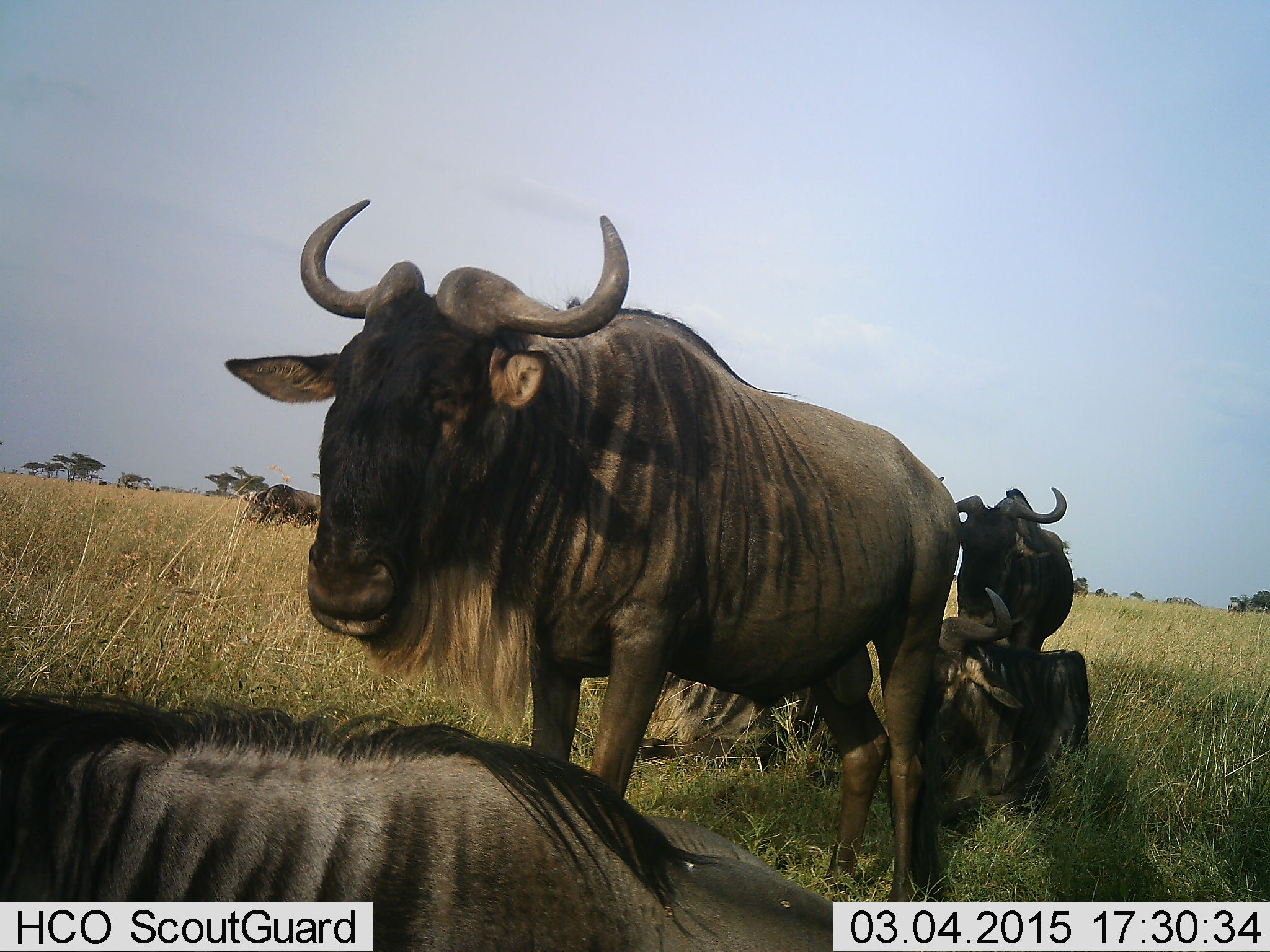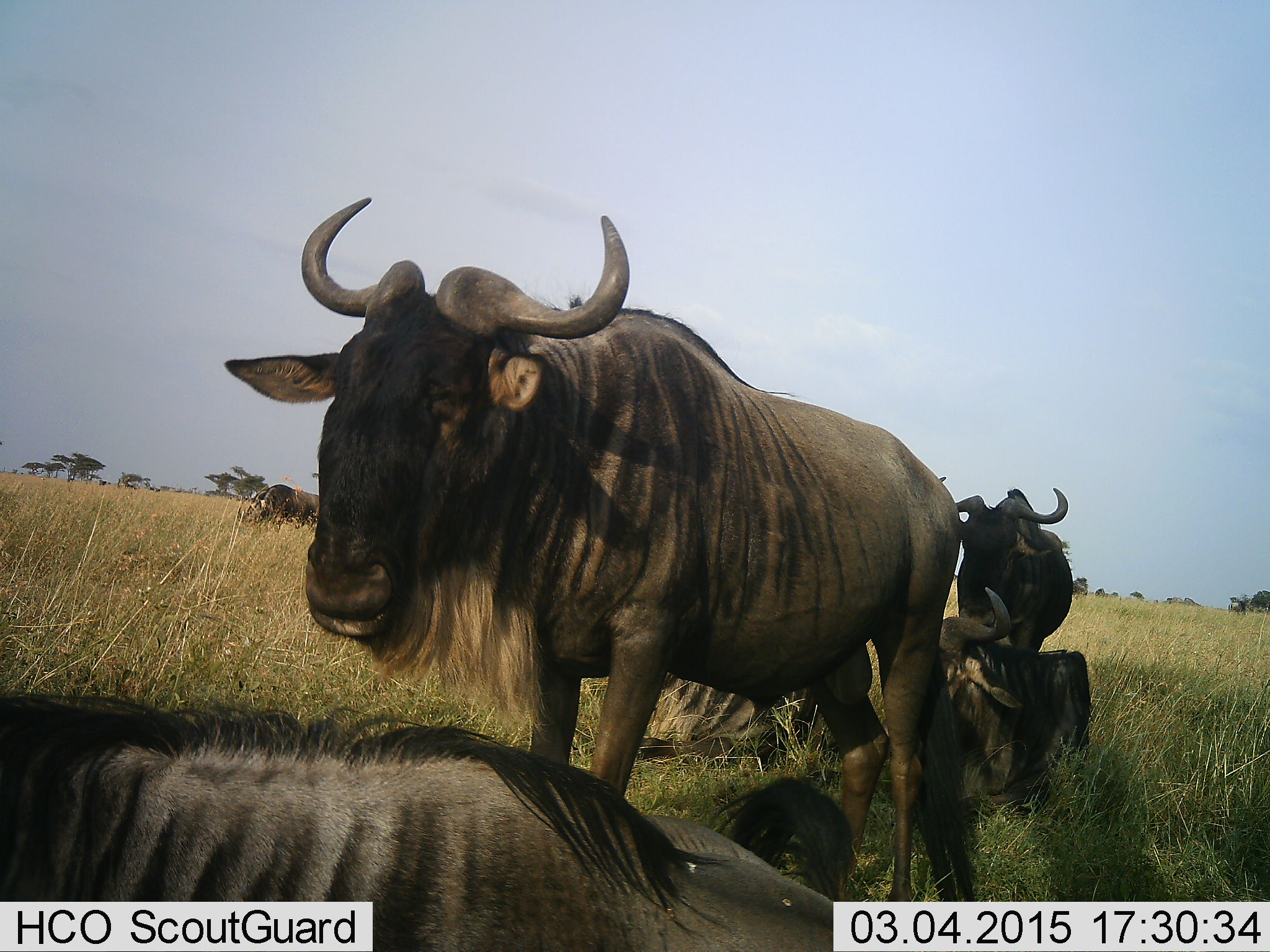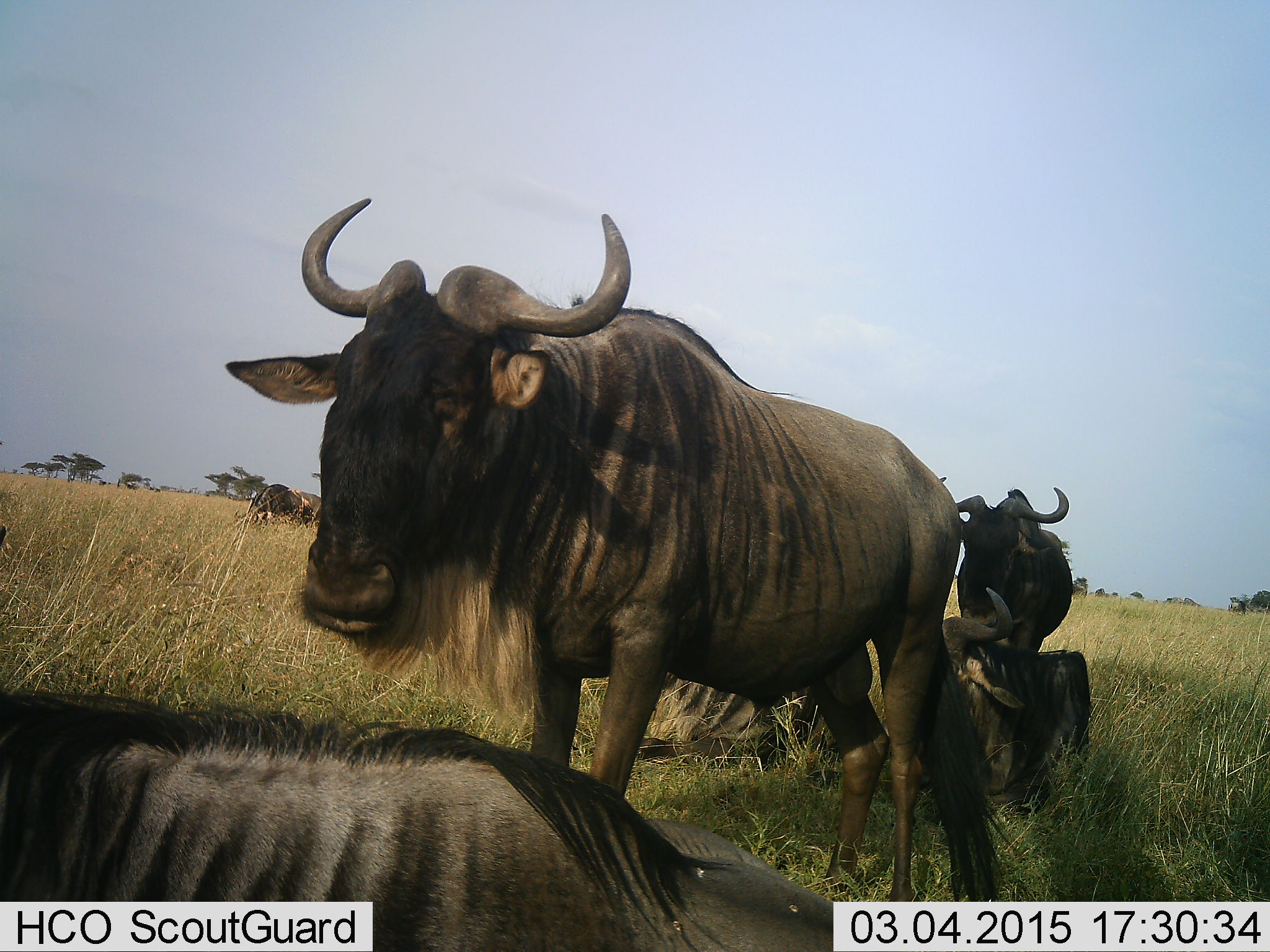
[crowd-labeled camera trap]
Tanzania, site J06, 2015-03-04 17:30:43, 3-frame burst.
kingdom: Animalia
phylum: Chordata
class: Mammalia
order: Artiodactyla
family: Bovidae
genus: Connochaetes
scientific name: Connochaetes taurinus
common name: blue wildebeest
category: wildebeest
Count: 5.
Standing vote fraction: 90%.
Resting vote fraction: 90%.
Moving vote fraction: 10%.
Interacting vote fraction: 10%.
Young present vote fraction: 0%.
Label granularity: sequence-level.